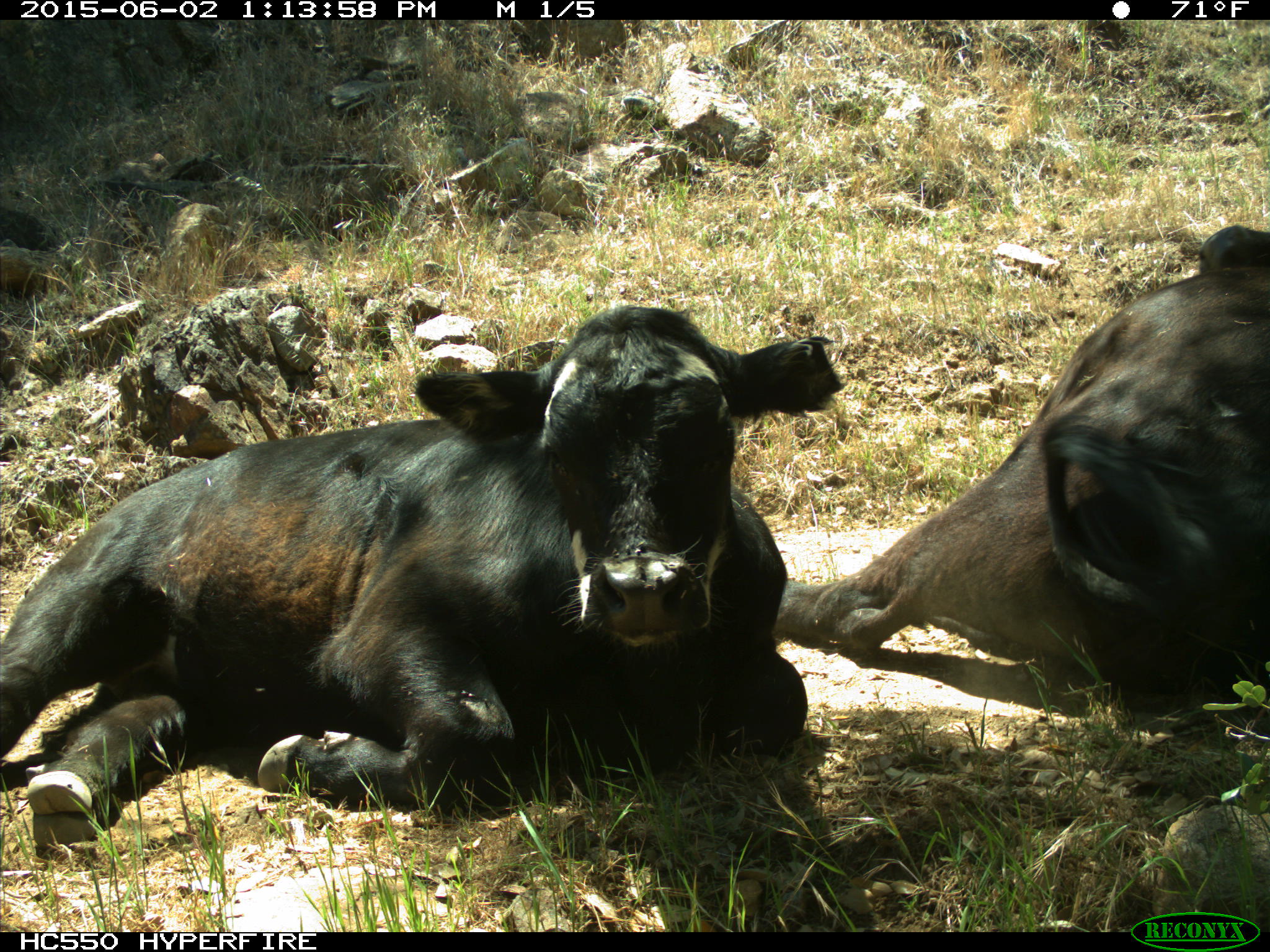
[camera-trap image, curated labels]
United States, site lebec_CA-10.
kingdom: Animalia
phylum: Chordata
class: Mammalia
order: Artiodactyla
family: Bovidae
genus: Bos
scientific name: Bos taurus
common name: domestic cow